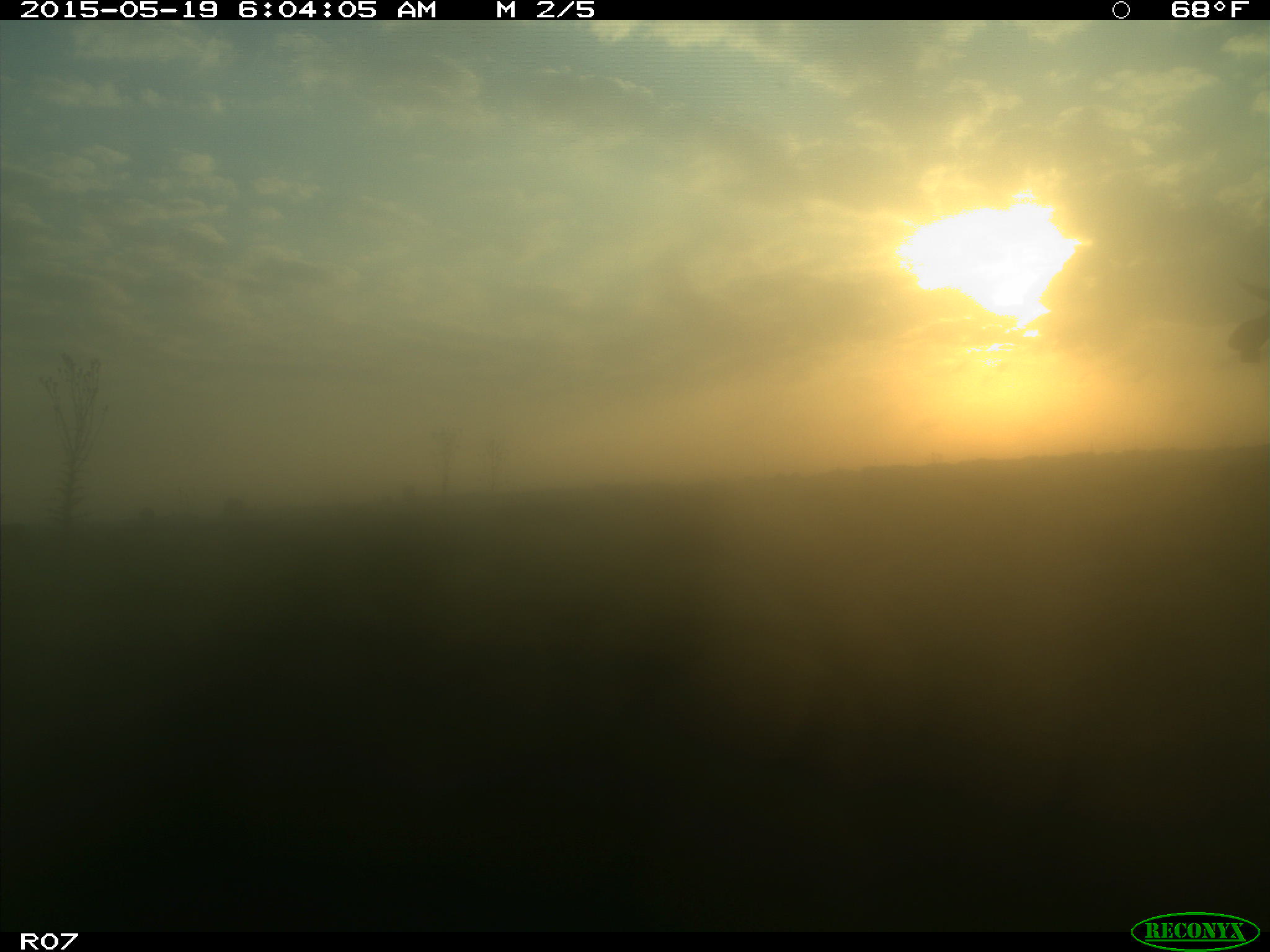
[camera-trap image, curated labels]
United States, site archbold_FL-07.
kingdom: Animalia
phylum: Chordata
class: Mammalia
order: Artiodactyla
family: Bovidae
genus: Bos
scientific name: Bos taurus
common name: domestic cow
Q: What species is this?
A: Bos taurus (domestic cow).